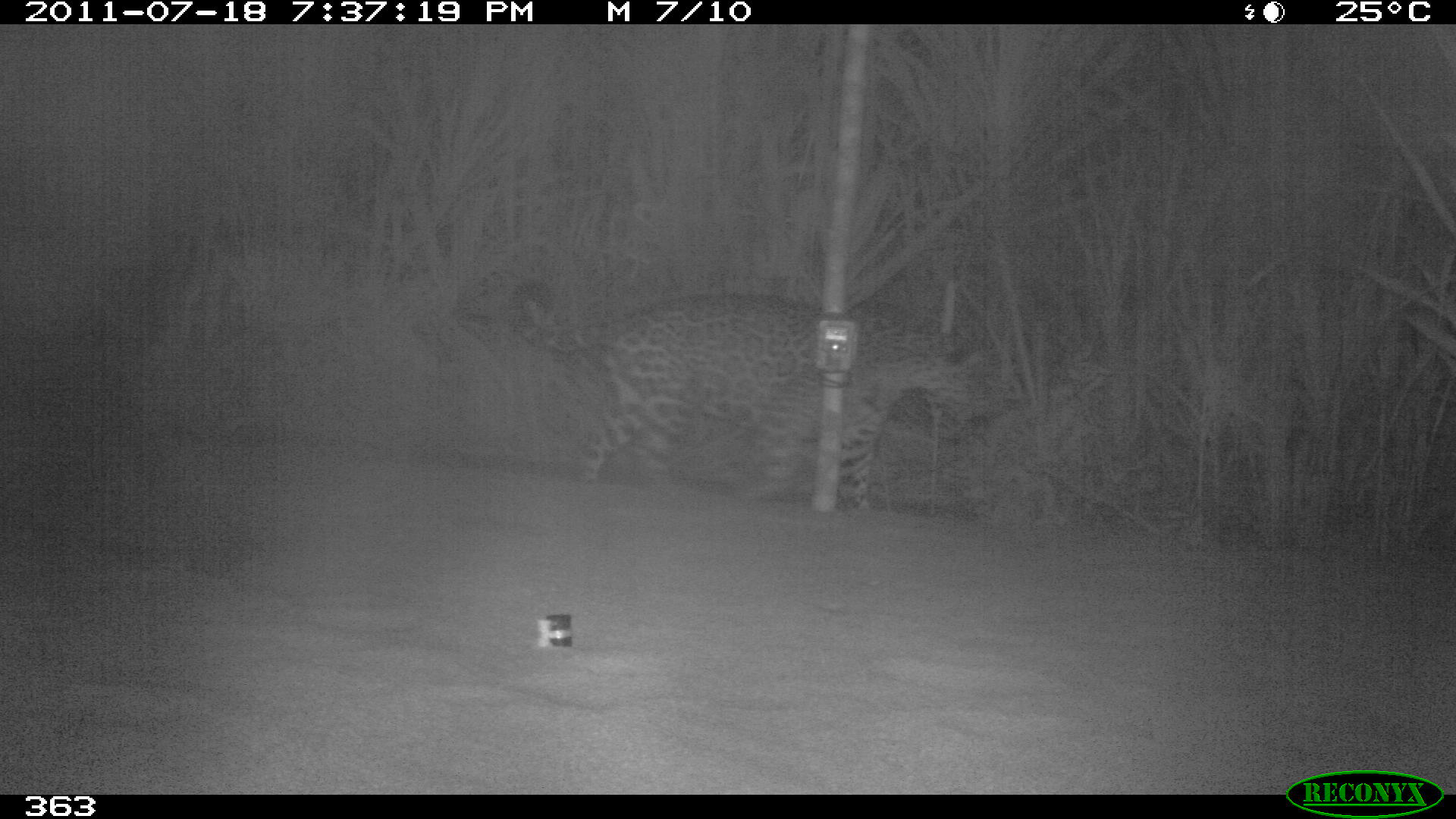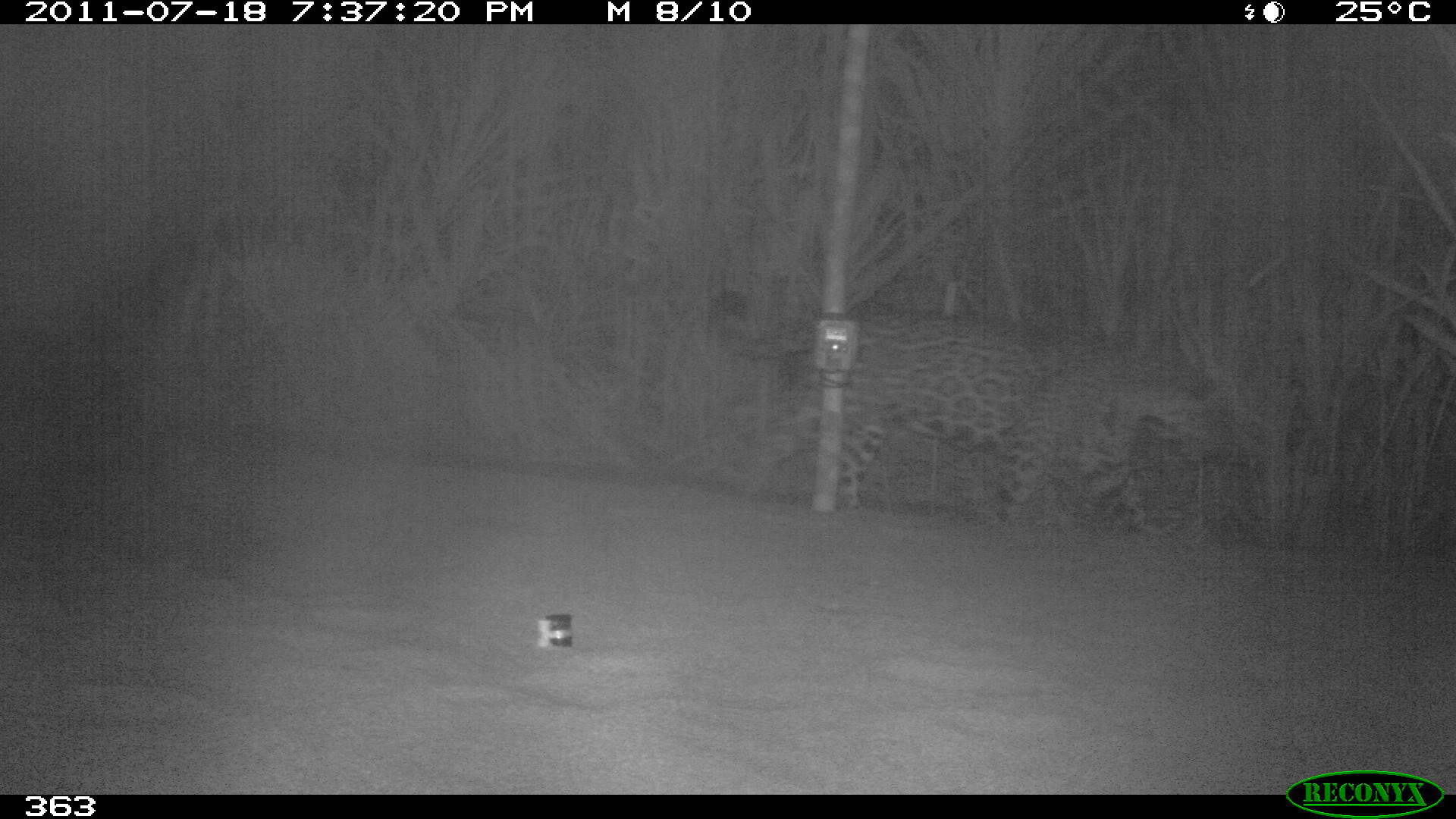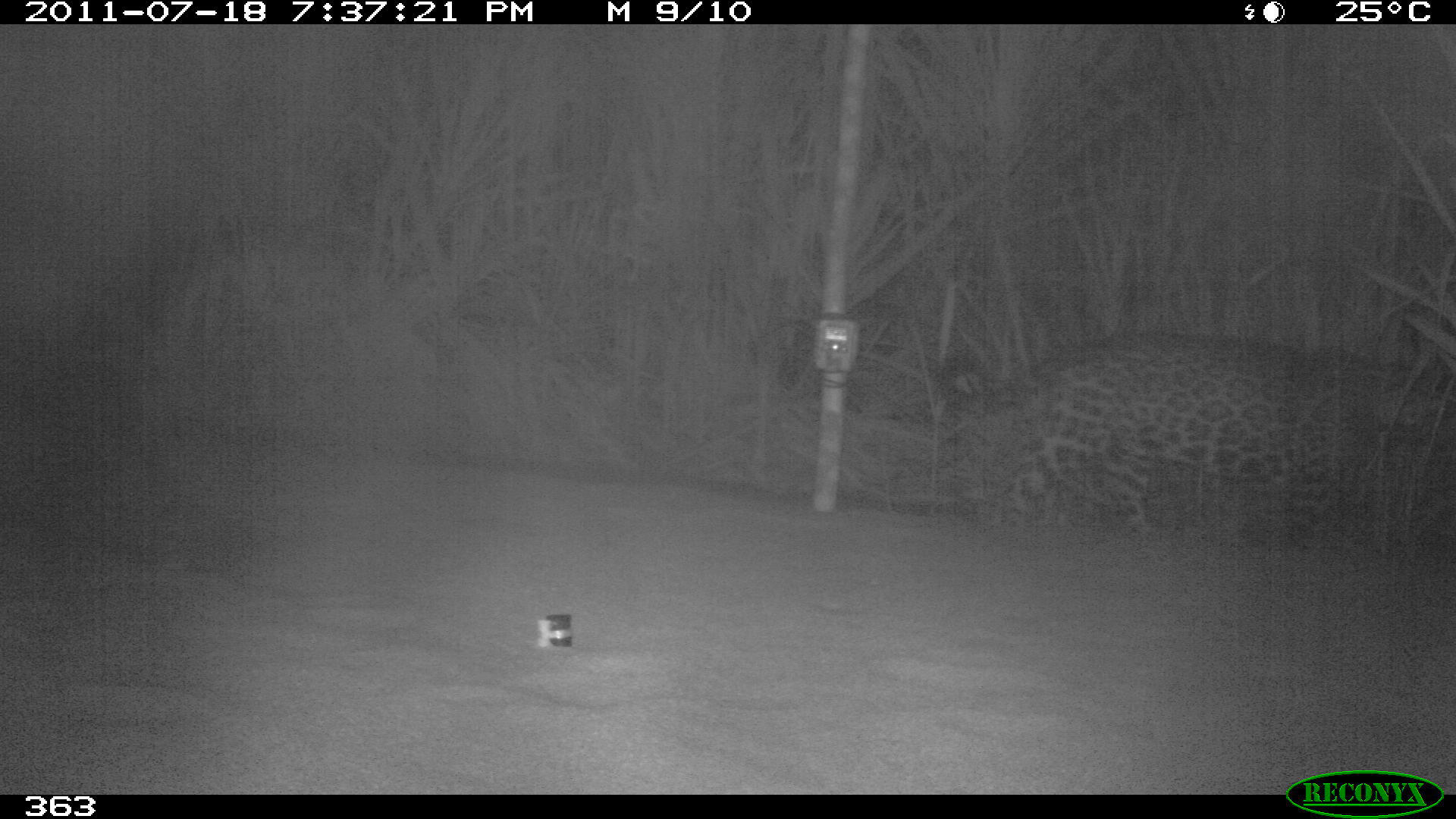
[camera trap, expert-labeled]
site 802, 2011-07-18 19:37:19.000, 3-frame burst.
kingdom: Animalia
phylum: Chordata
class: Mammalia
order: Carnivora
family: Felidae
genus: Panthera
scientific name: Panthera onca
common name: jaguar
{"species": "Panthera onca (jaguar)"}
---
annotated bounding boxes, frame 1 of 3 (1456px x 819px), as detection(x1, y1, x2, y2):
panthera onca: detection(511, 282, 987, 508)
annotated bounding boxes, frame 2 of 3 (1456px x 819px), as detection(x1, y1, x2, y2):
panthera onca: detection(703, 284, 1250, 532)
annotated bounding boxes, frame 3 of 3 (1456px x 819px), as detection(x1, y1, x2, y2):
panthera onca: detection(935, 330, 1454, 537)